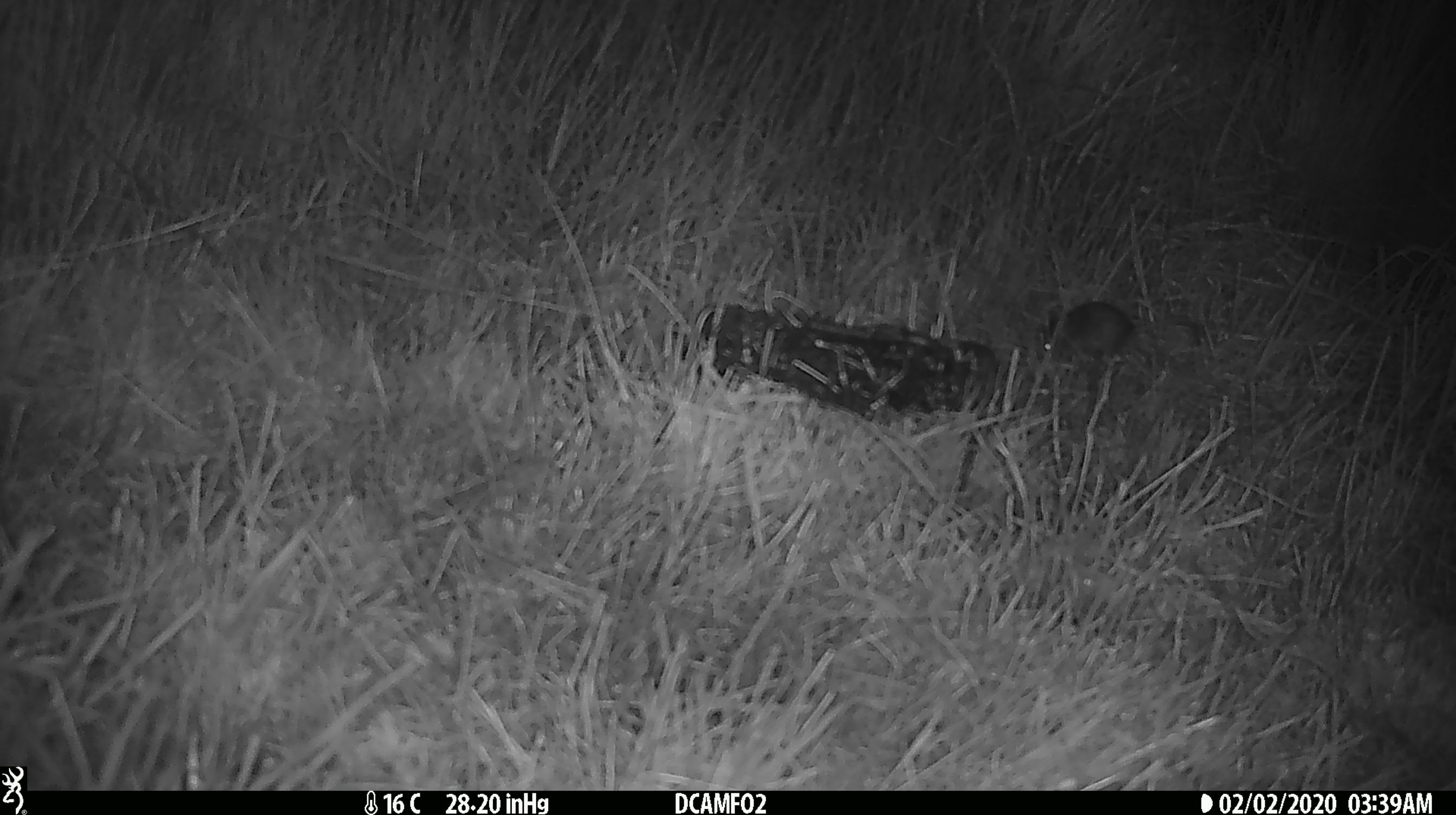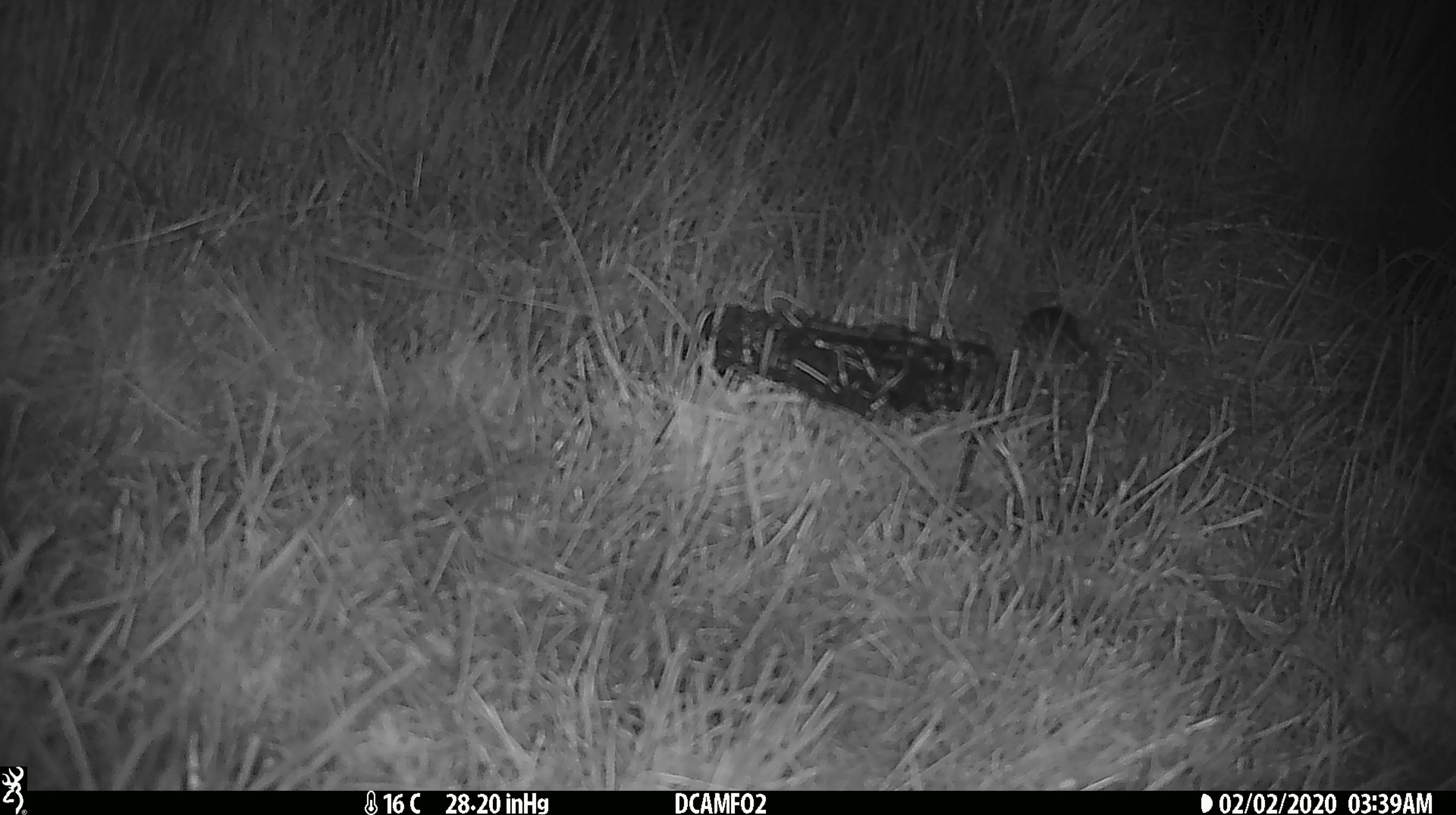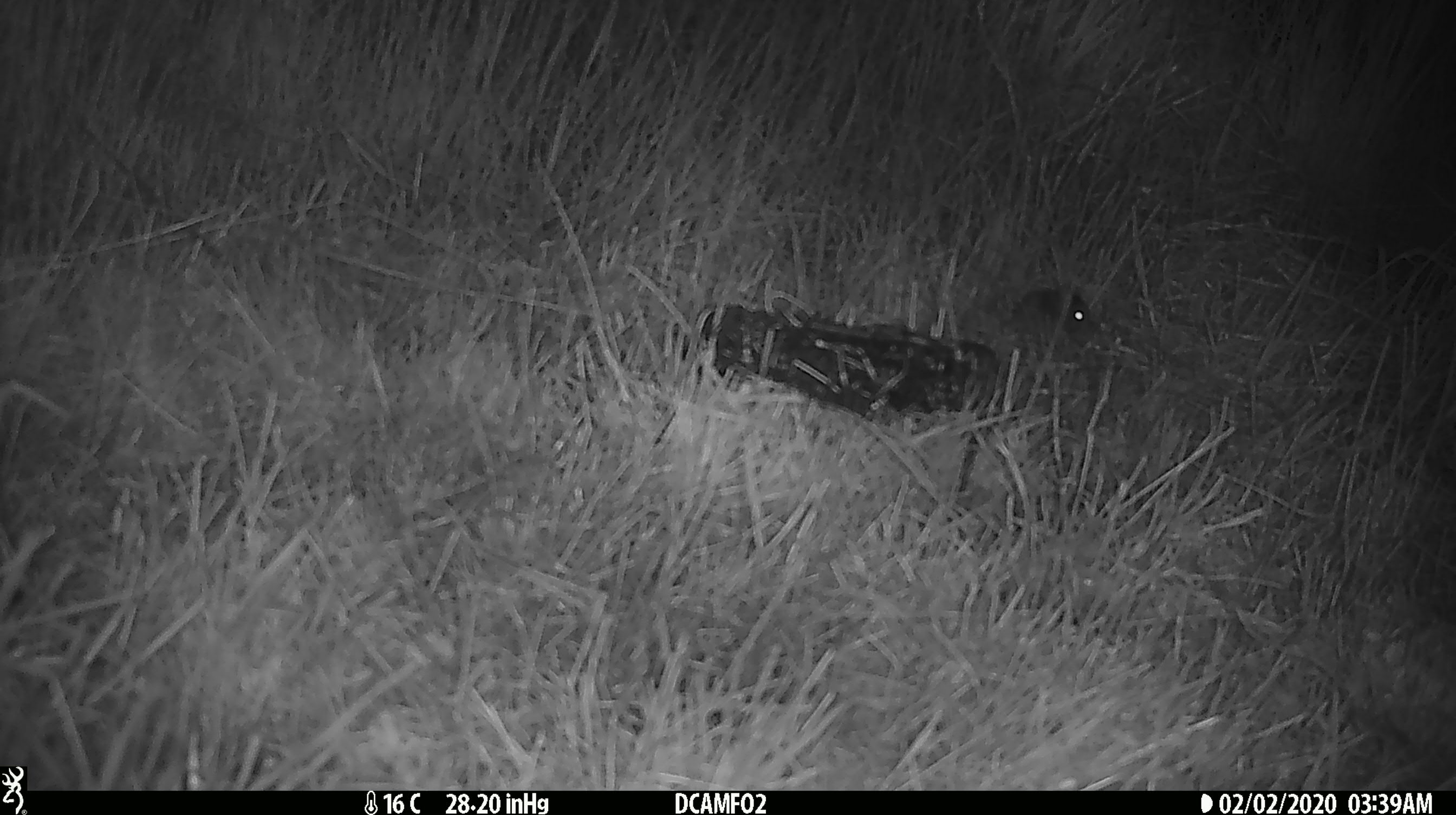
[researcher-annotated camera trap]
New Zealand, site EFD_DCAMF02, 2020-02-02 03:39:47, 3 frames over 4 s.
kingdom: Animalia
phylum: Chordata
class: Mammalia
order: Rodentia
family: Muridae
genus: Mus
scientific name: Mus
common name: mouse